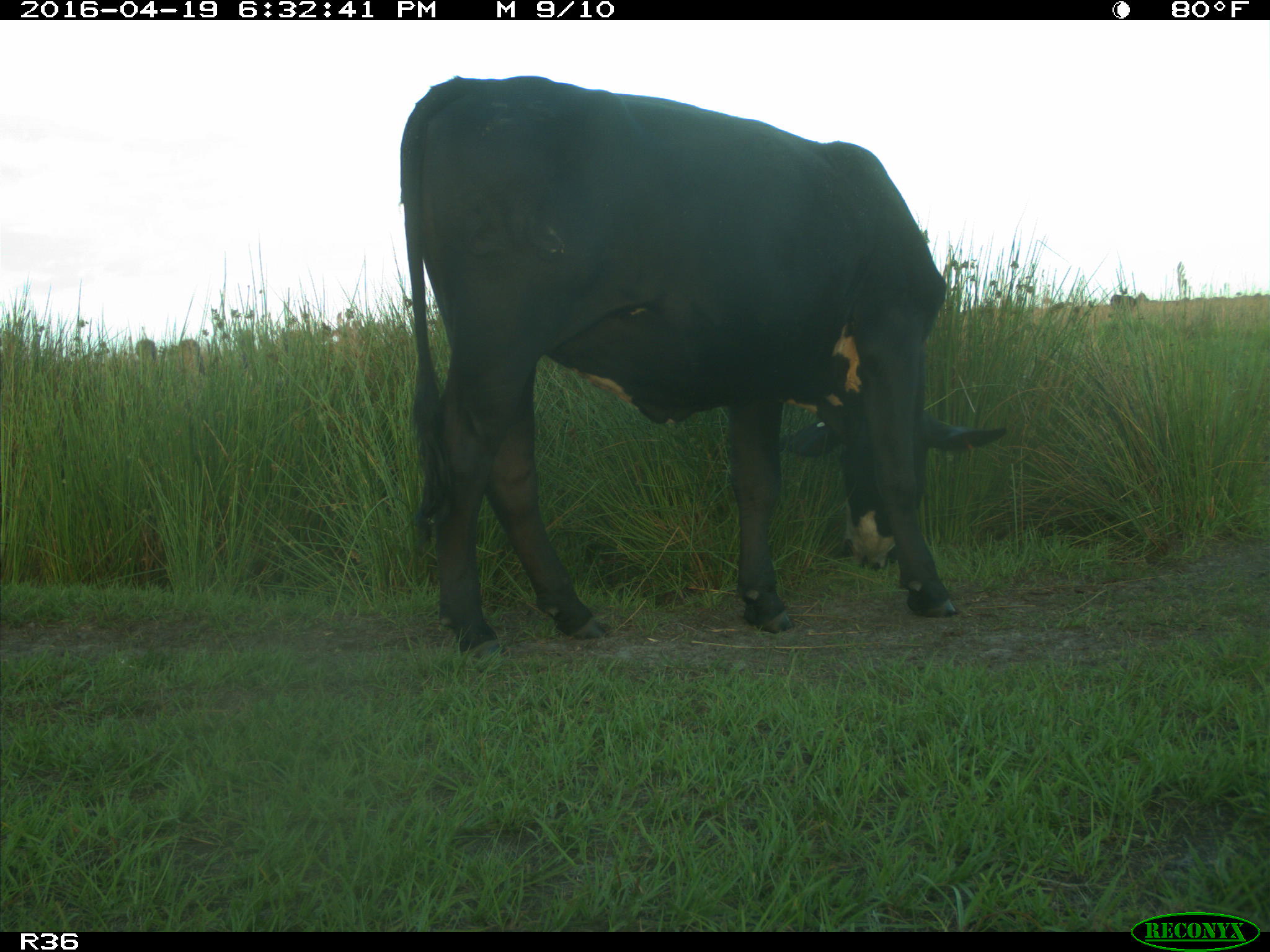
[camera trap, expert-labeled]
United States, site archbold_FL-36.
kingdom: Animalia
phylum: Chordata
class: Mammalia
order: Artiodactyla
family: Bovidae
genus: Bos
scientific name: Bos taurus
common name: domestic cow